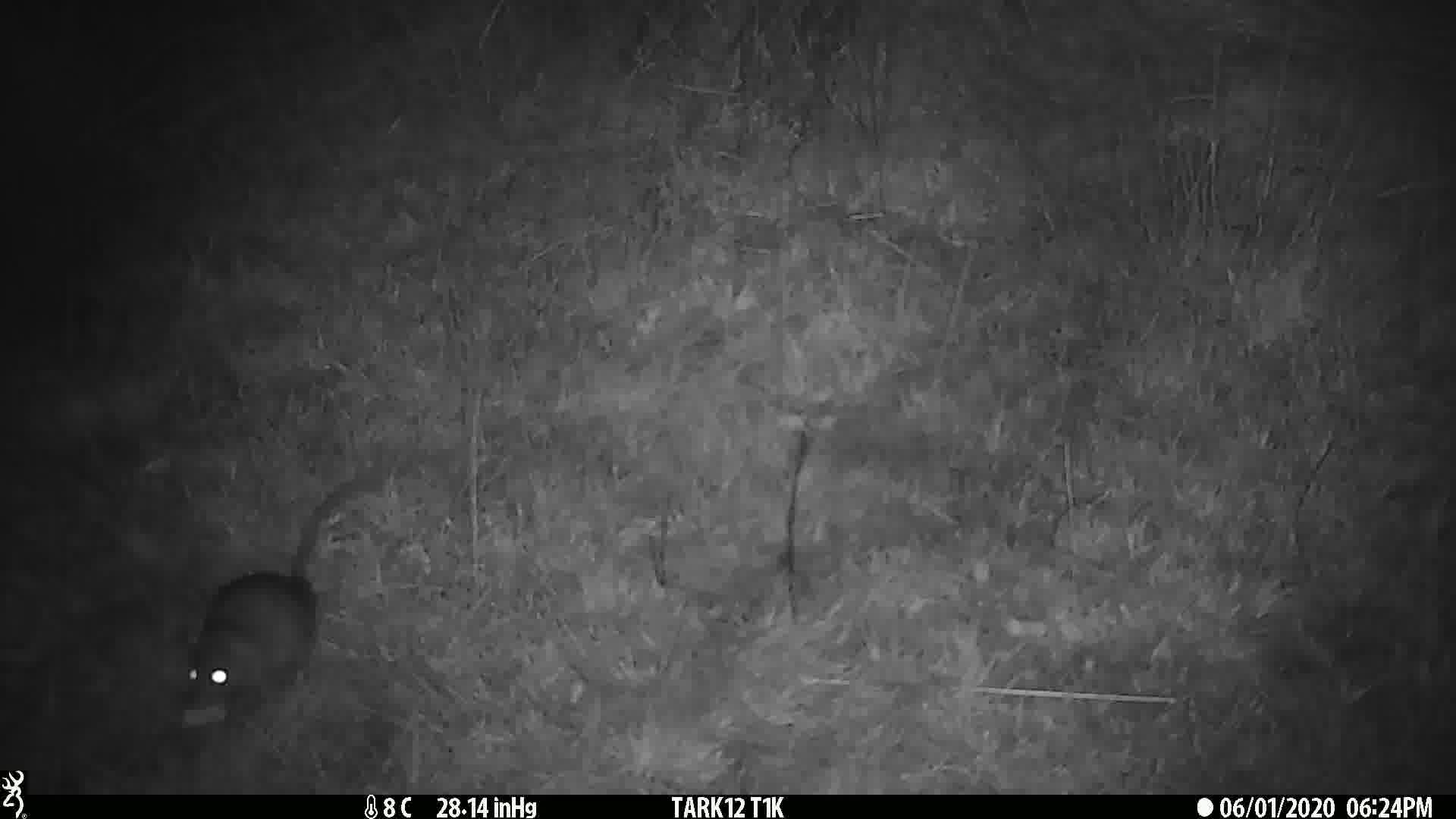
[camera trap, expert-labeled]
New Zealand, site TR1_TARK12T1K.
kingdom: Animalia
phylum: Chordata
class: Mammalia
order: Rodentia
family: Muridae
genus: Rattus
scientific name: Rattus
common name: rat